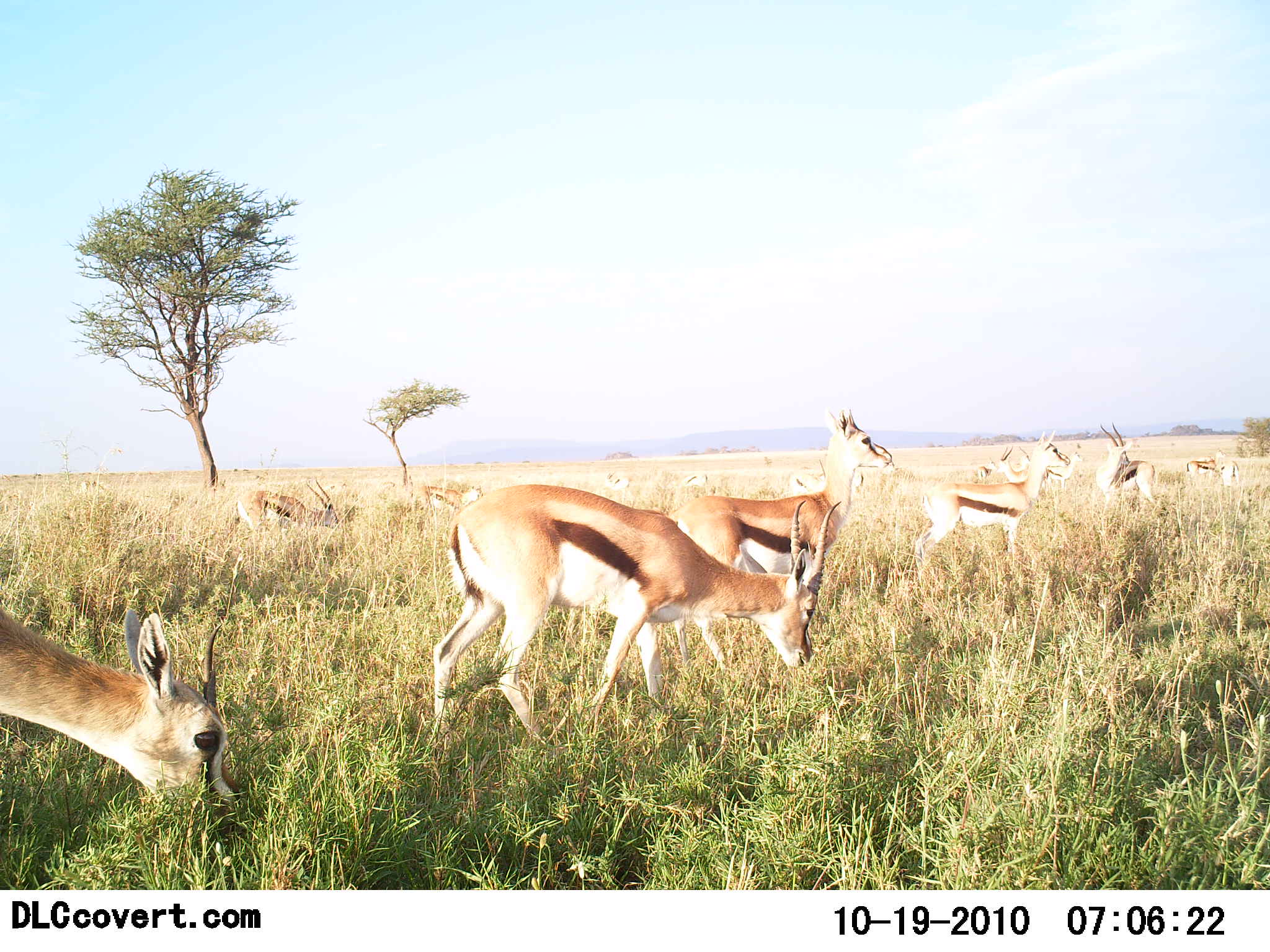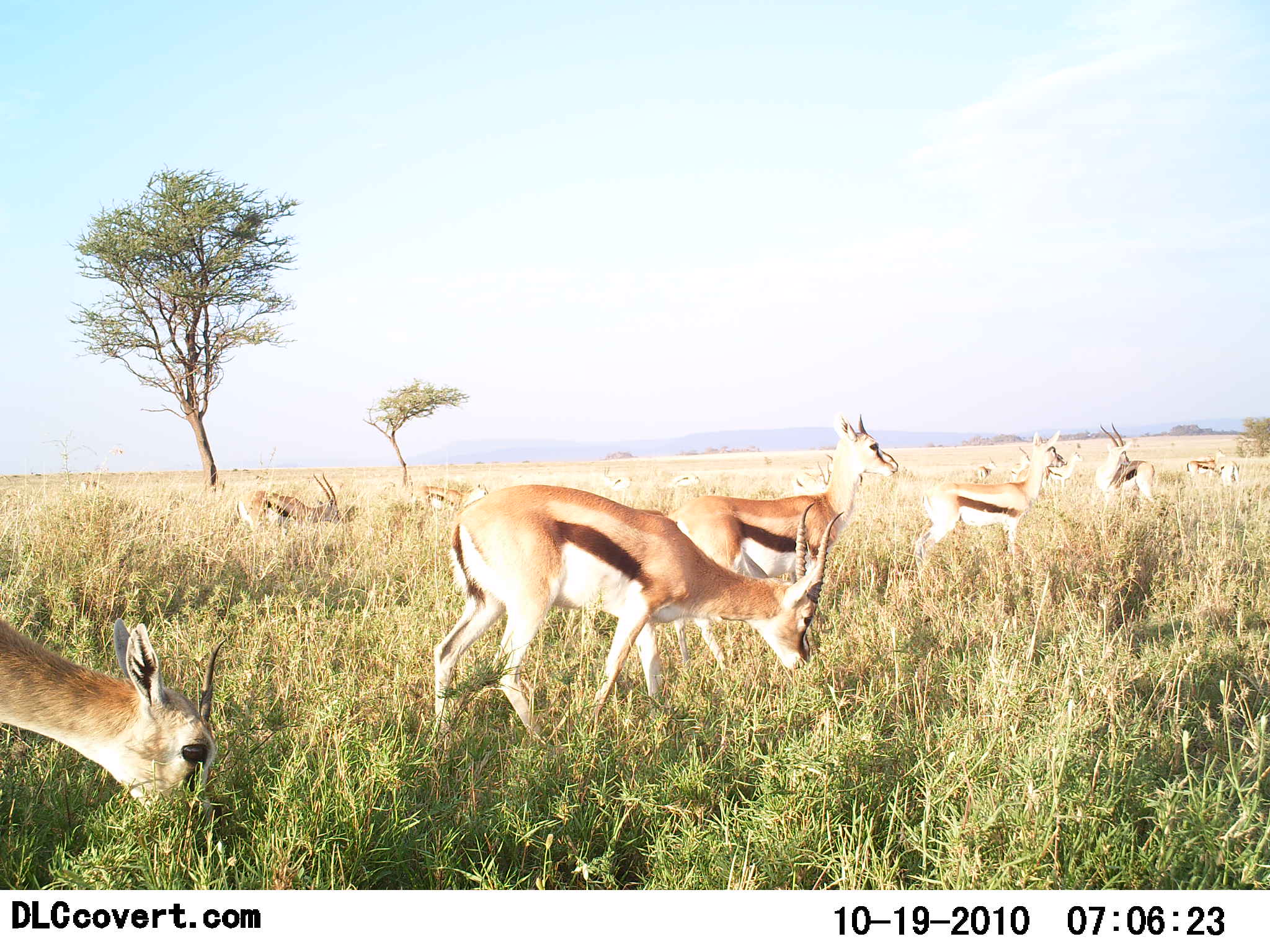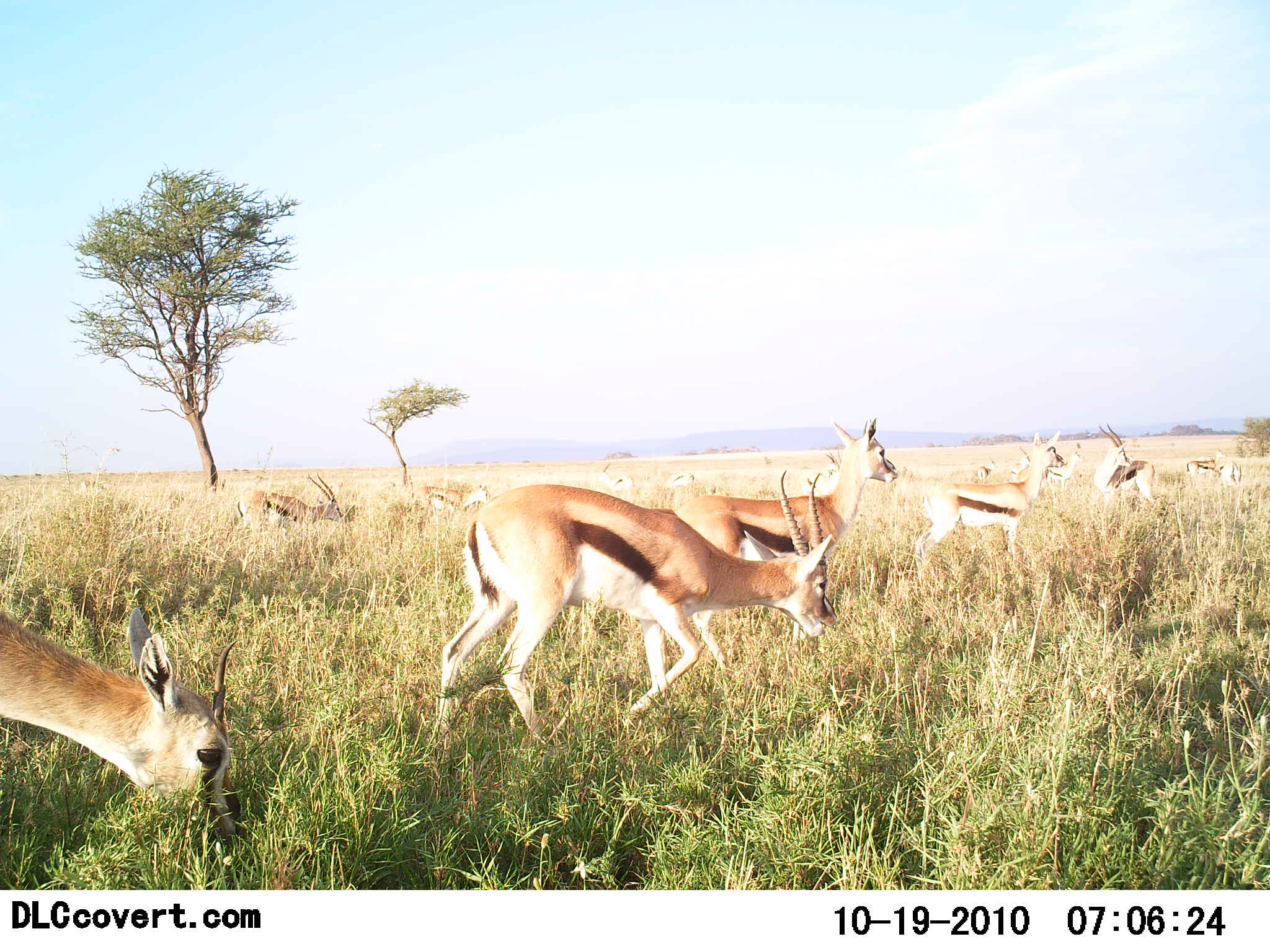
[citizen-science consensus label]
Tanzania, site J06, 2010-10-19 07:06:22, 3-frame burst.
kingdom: Animalia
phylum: Chordata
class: Mammalia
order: Artiodactyla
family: Bovidae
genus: Eudorcas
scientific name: Eudorcas thomsonii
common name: thomson's gazelle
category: gazellethomsons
Gazellethomsons (thomson's gazelle) (Eudorcas thomsonii), count 10. Behavior (volunteer vote fractions): standing 61%, resting 0%, moving 17%, interacting 0%. Young present (vote fraction): 6%. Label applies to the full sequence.